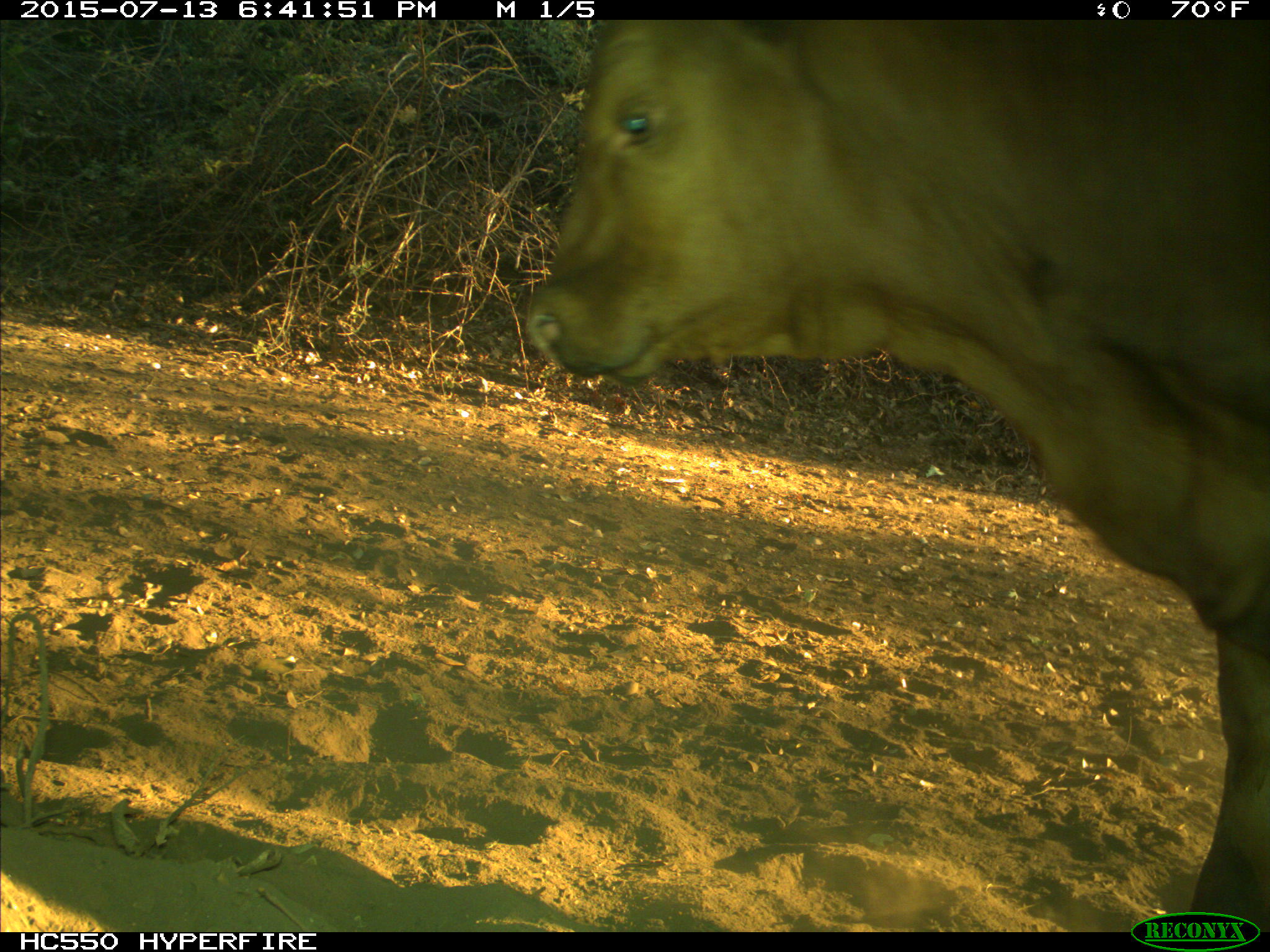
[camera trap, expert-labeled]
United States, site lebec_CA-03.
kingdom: Animalia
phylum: Chordata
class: Mammalia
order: Artiodactyla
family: Bovidae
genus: Bos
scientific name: Bos taurus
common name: domestic cow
Bos taurus (domestic cow).